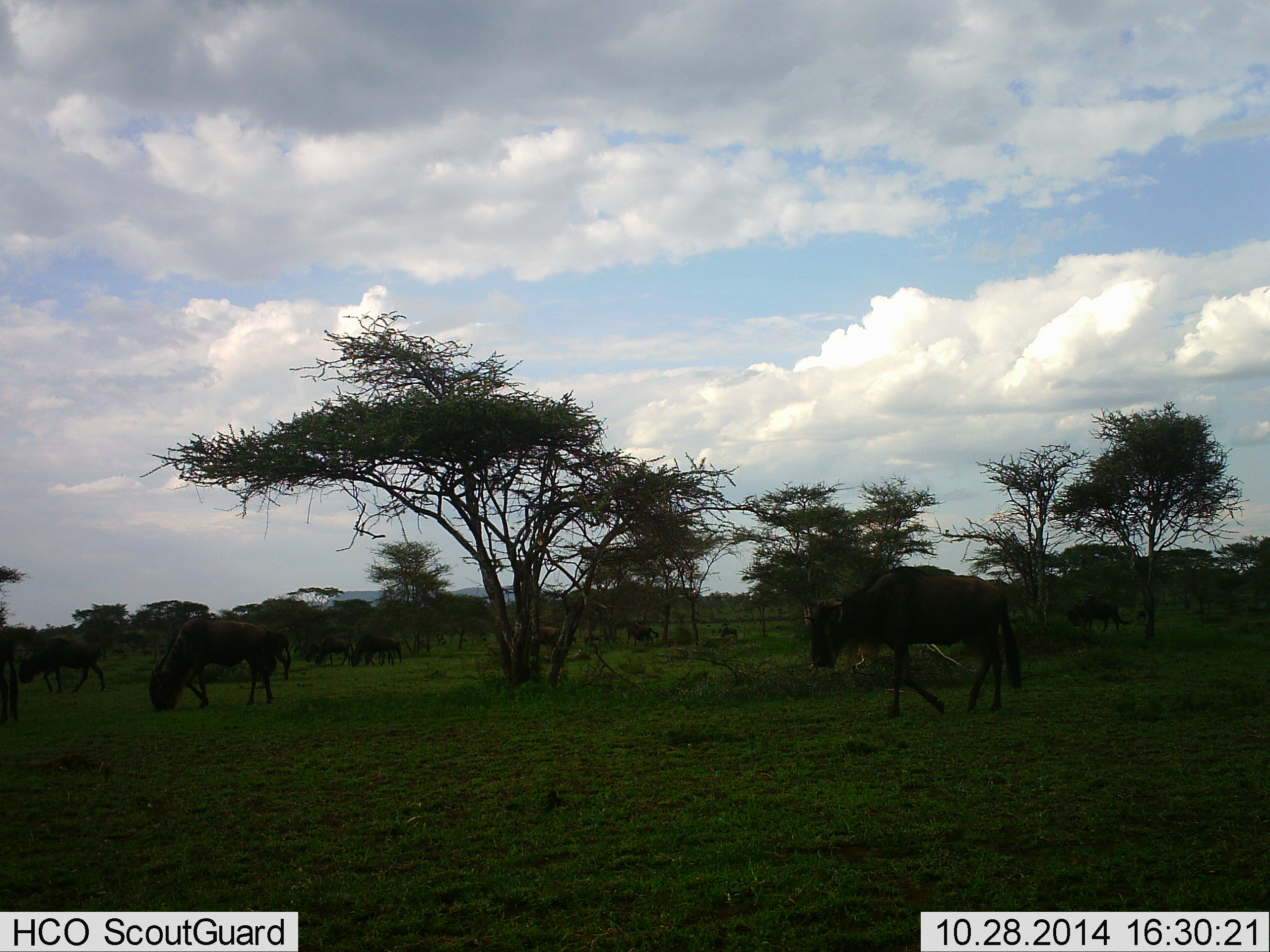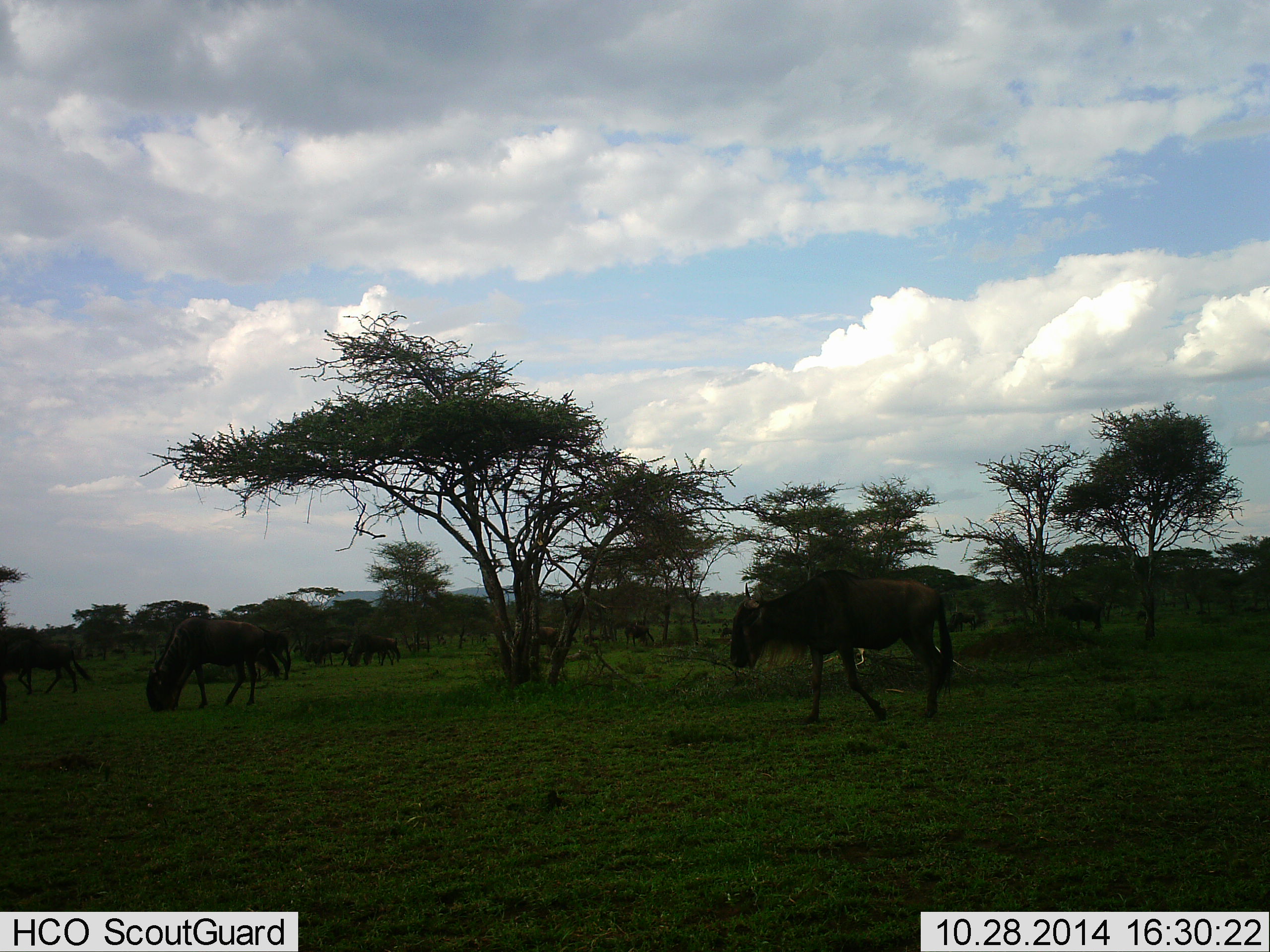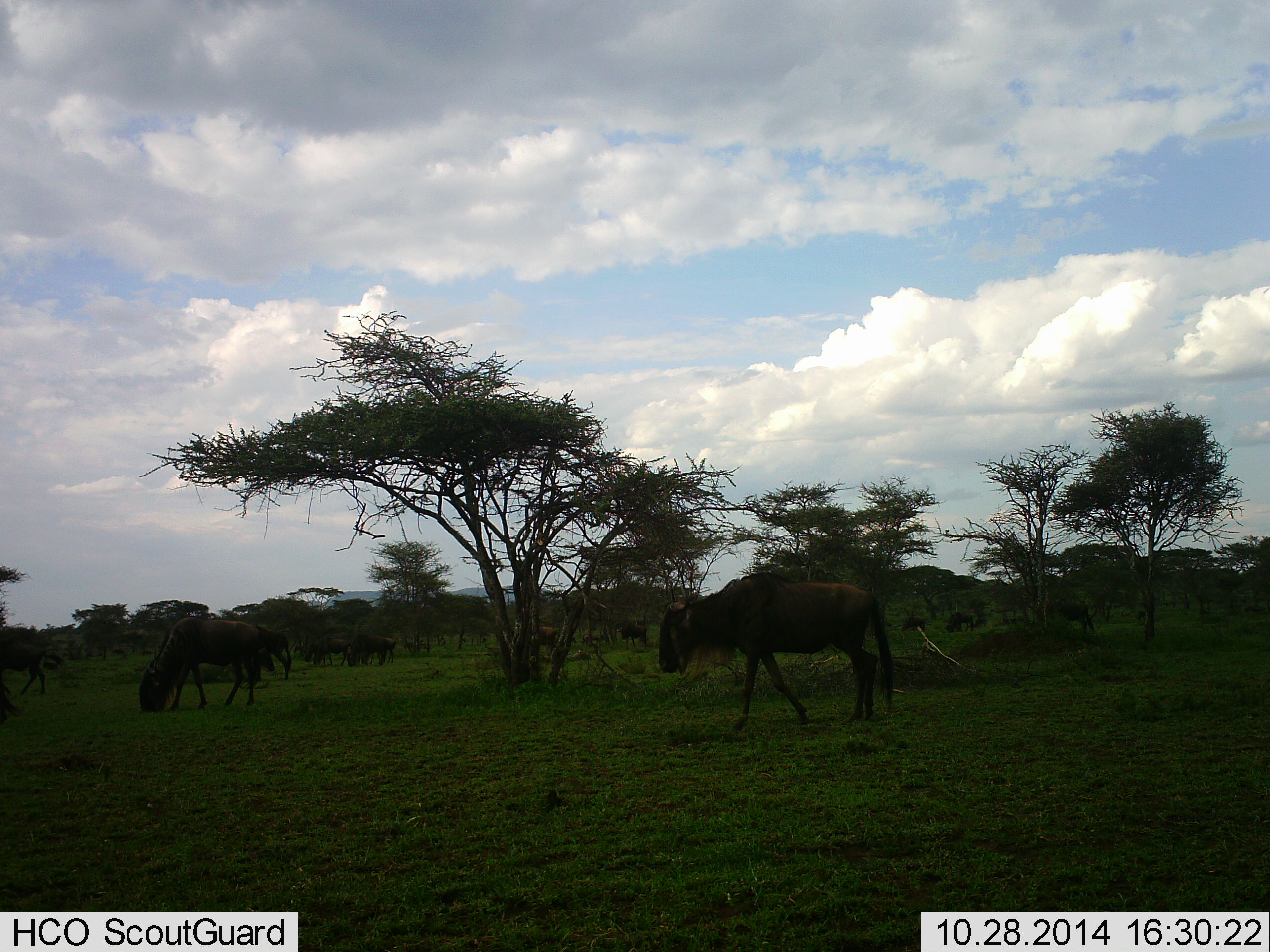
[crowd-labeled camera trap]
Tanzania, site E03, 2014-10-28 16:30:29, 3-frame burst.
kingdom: Animalia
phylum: Chordata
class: Mammalia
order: Artiodactyla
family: Bovidae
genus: Connochaetes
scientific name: Connochaetes taurinus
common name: blue wildebeest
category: wildebeest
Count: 8.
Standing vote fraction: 50%.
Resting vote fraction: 0%.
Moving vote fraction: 80%.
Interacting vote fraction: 0%.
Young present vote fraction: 0%.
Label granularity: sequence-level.